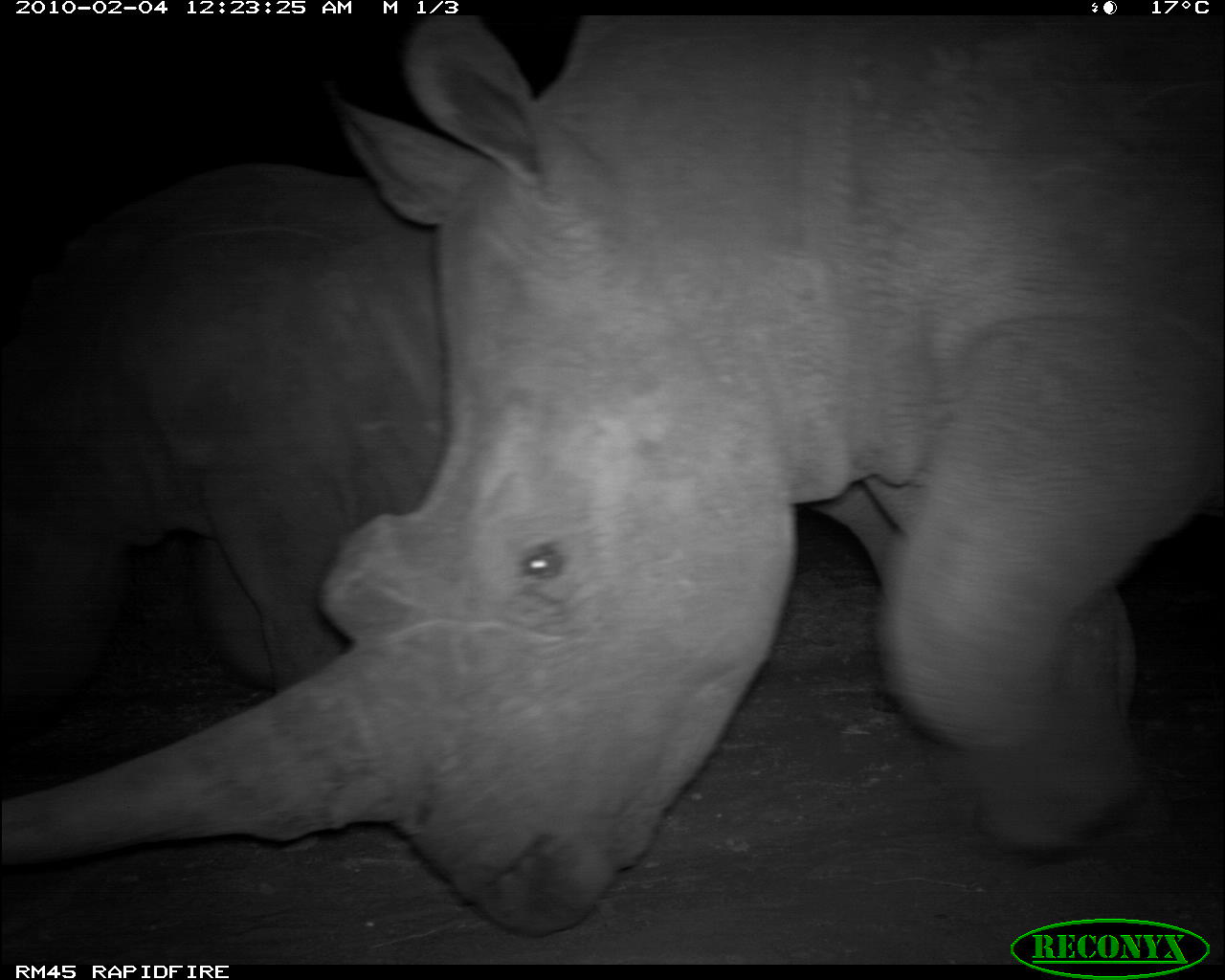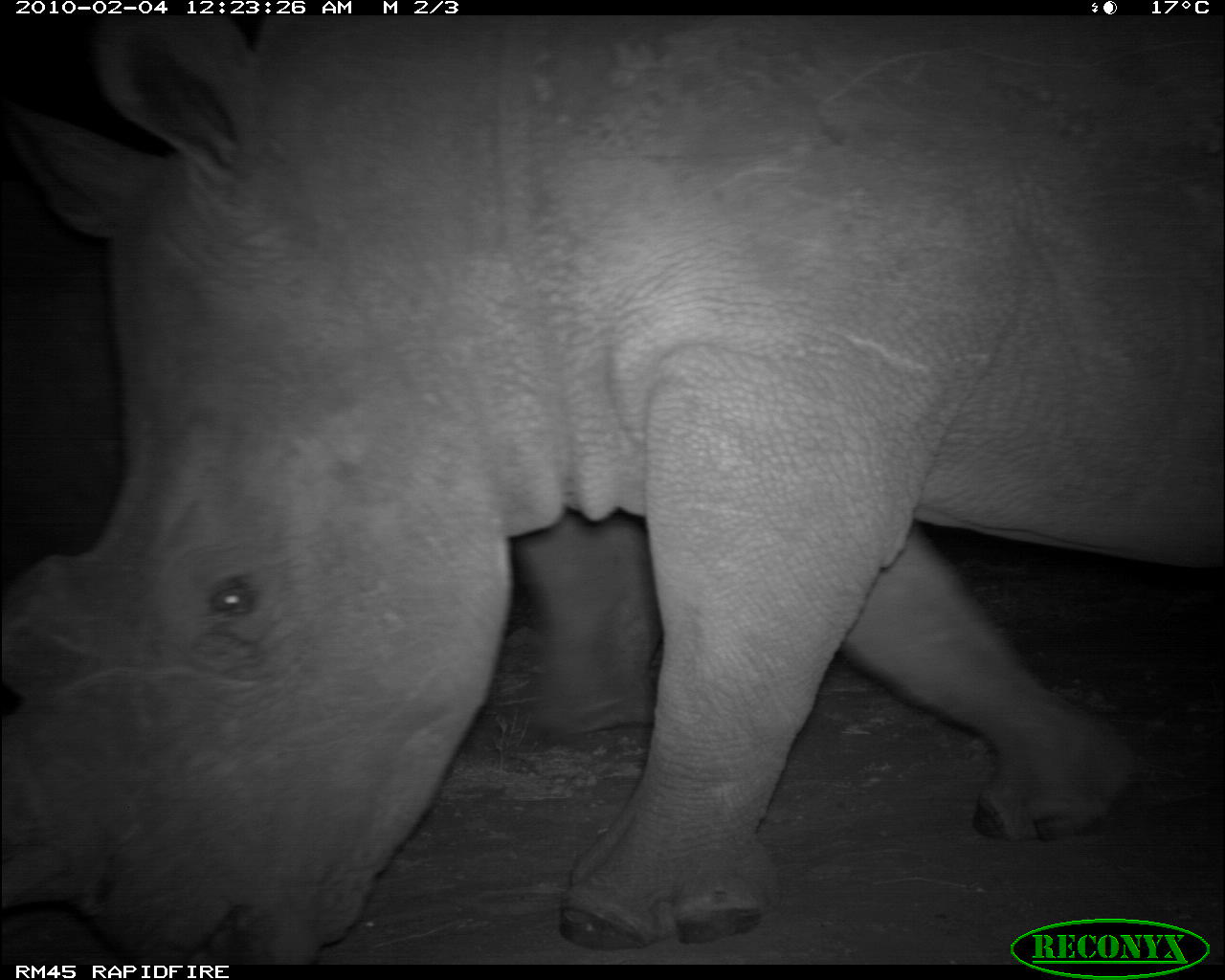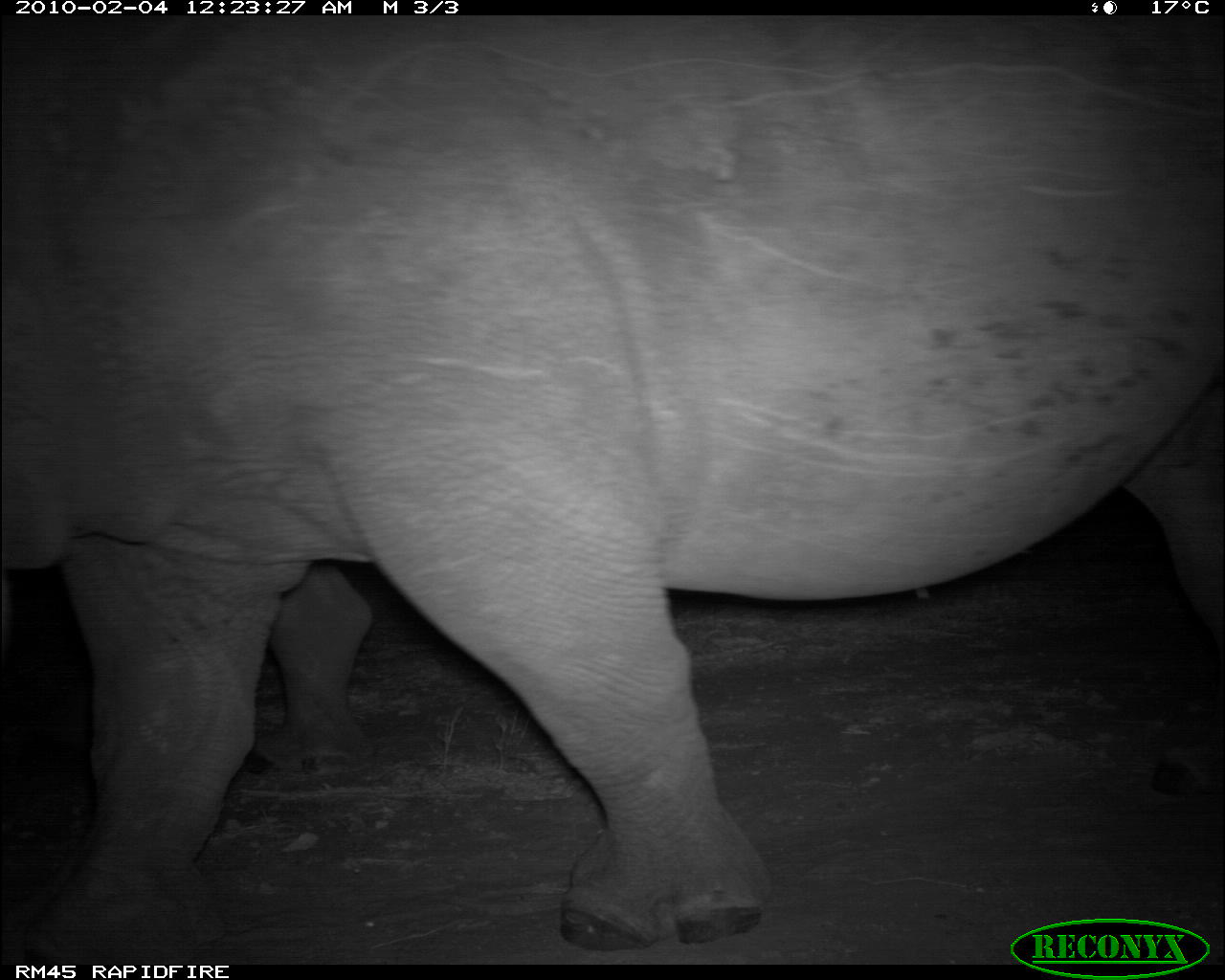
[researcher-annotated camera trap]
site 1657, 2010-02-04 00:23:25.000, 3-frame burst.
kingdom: Animalia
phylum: Chordata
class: Mammalia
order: Perissodactyla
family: Rhinocerotidae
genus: Diceros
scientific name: Diceros bicornis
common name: black rhinoceros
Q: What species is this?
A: Diceros bicornis (black rhinoceros).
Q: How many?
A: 1.